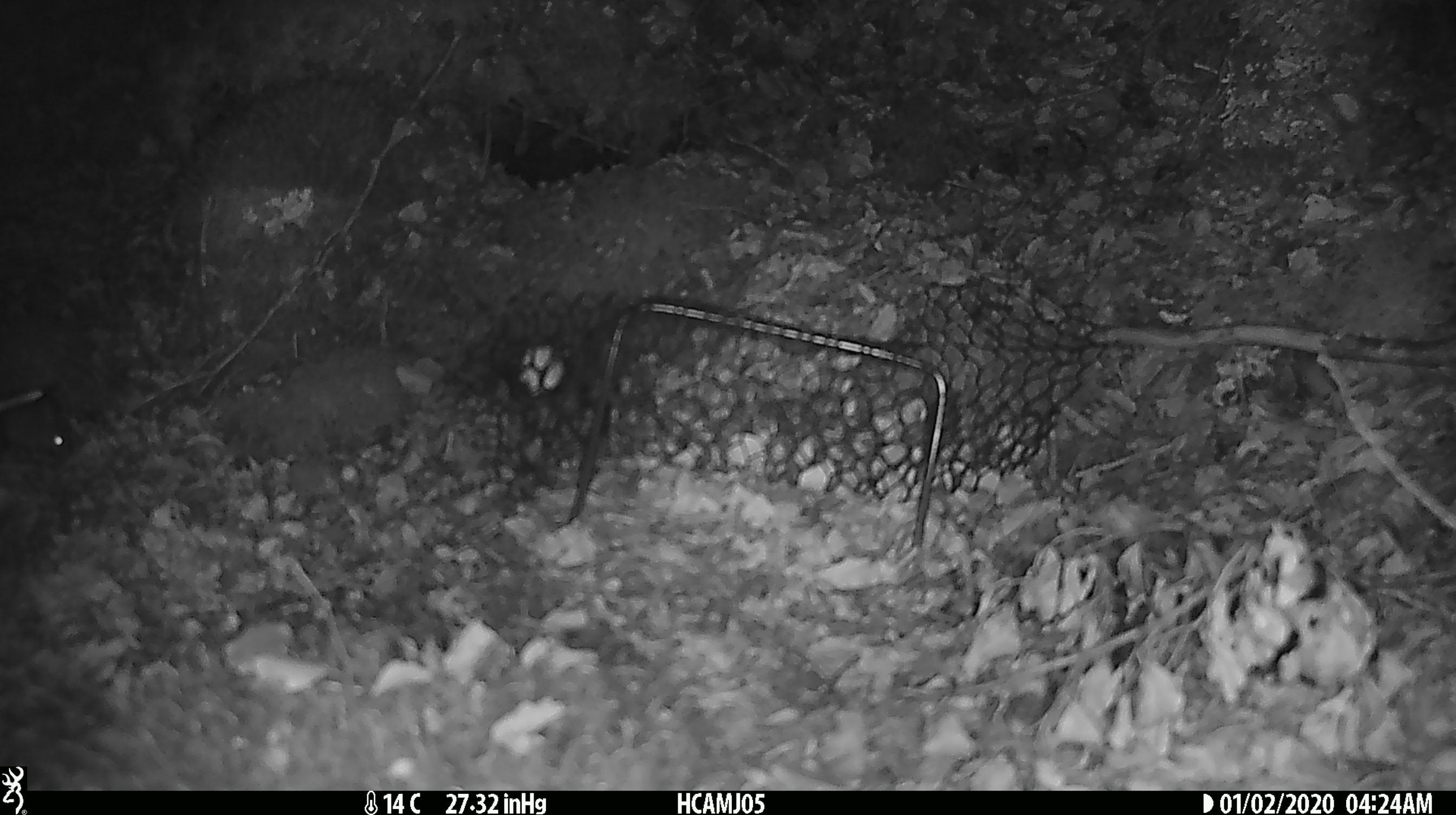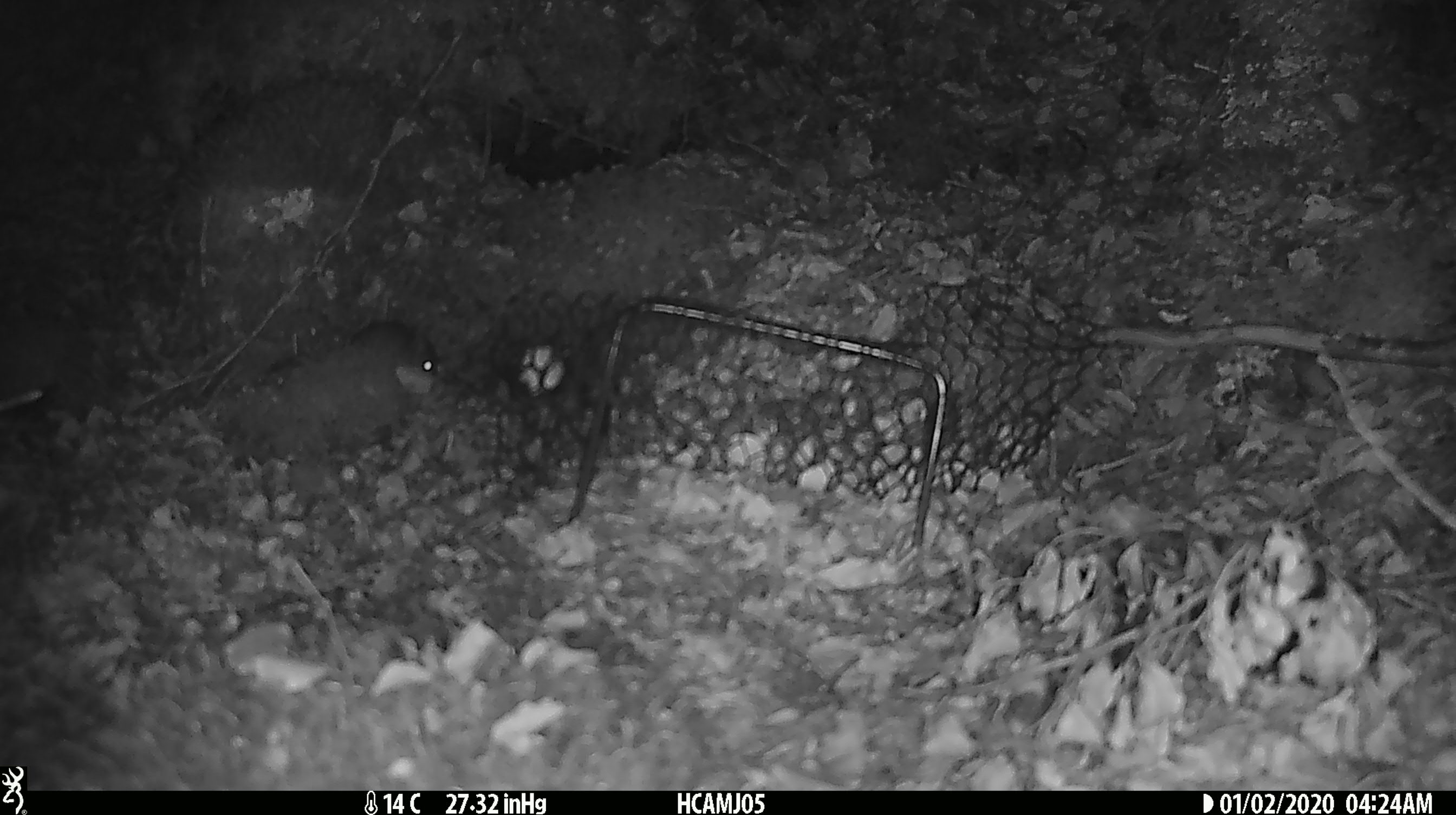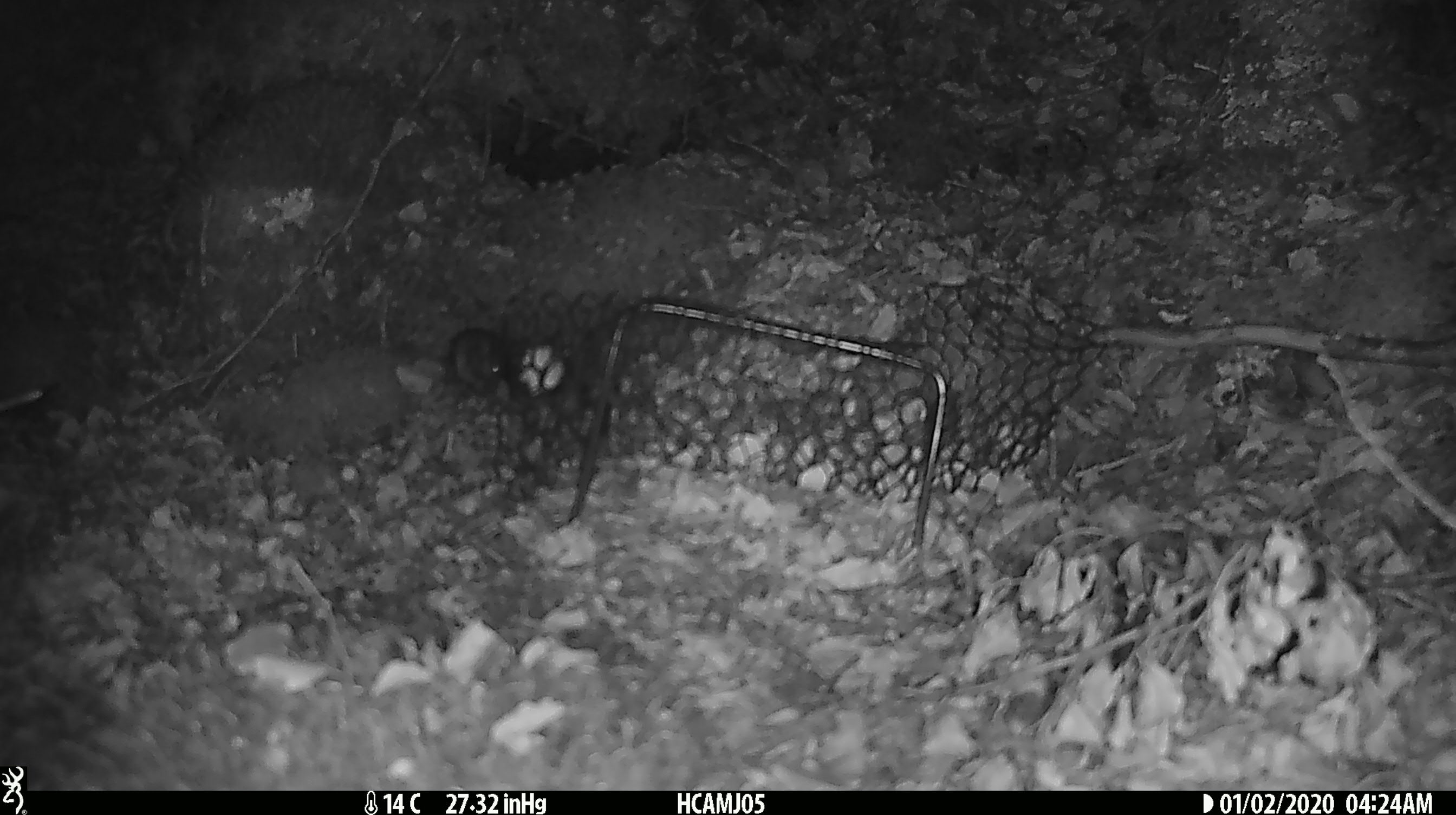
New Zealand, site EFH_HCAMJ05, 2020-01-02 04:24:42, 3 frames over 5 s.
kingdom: Animalia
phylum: Chordata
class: Mammalia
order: Rodentia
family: Muridae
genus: Mus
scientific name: Mus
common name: mouse